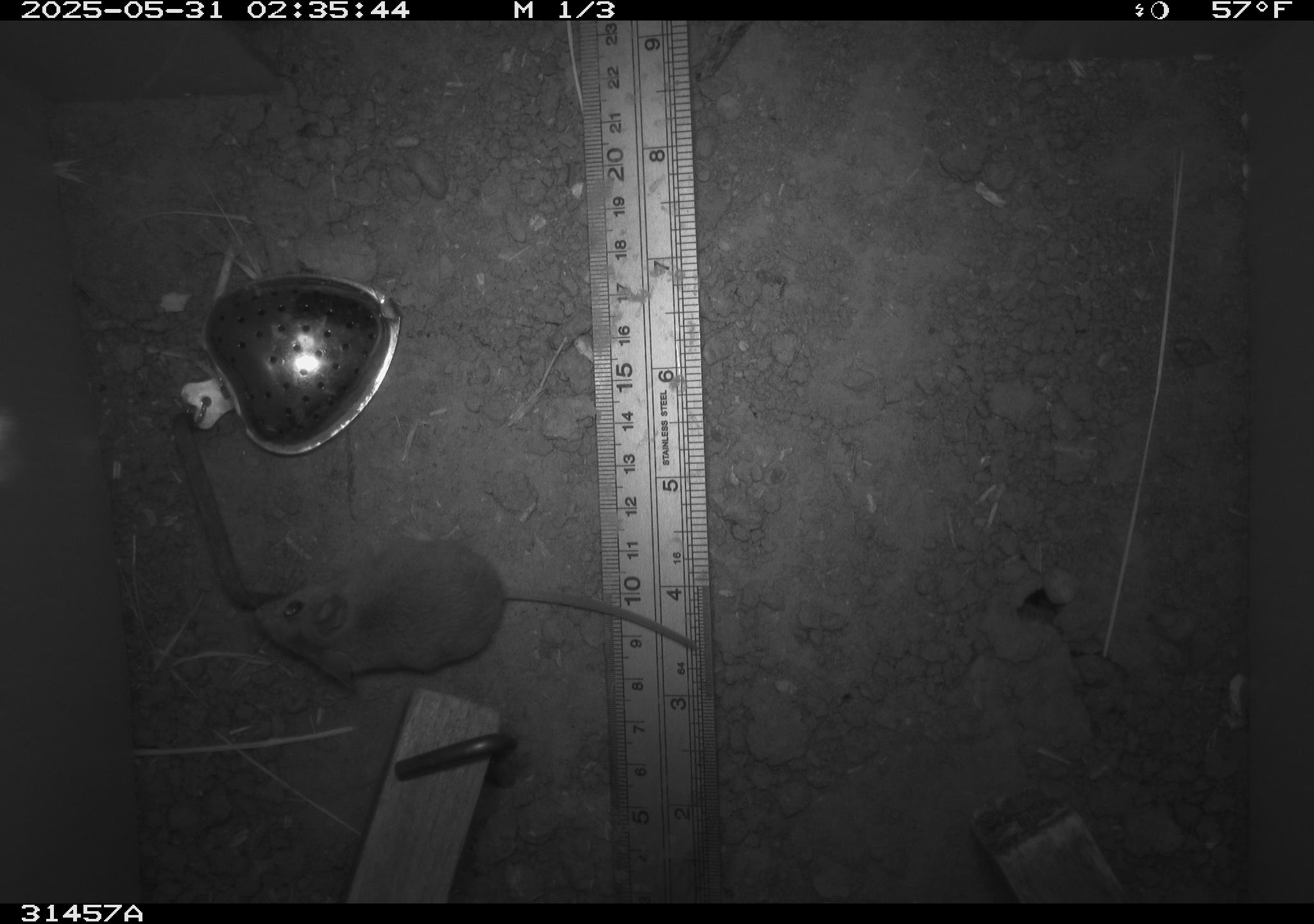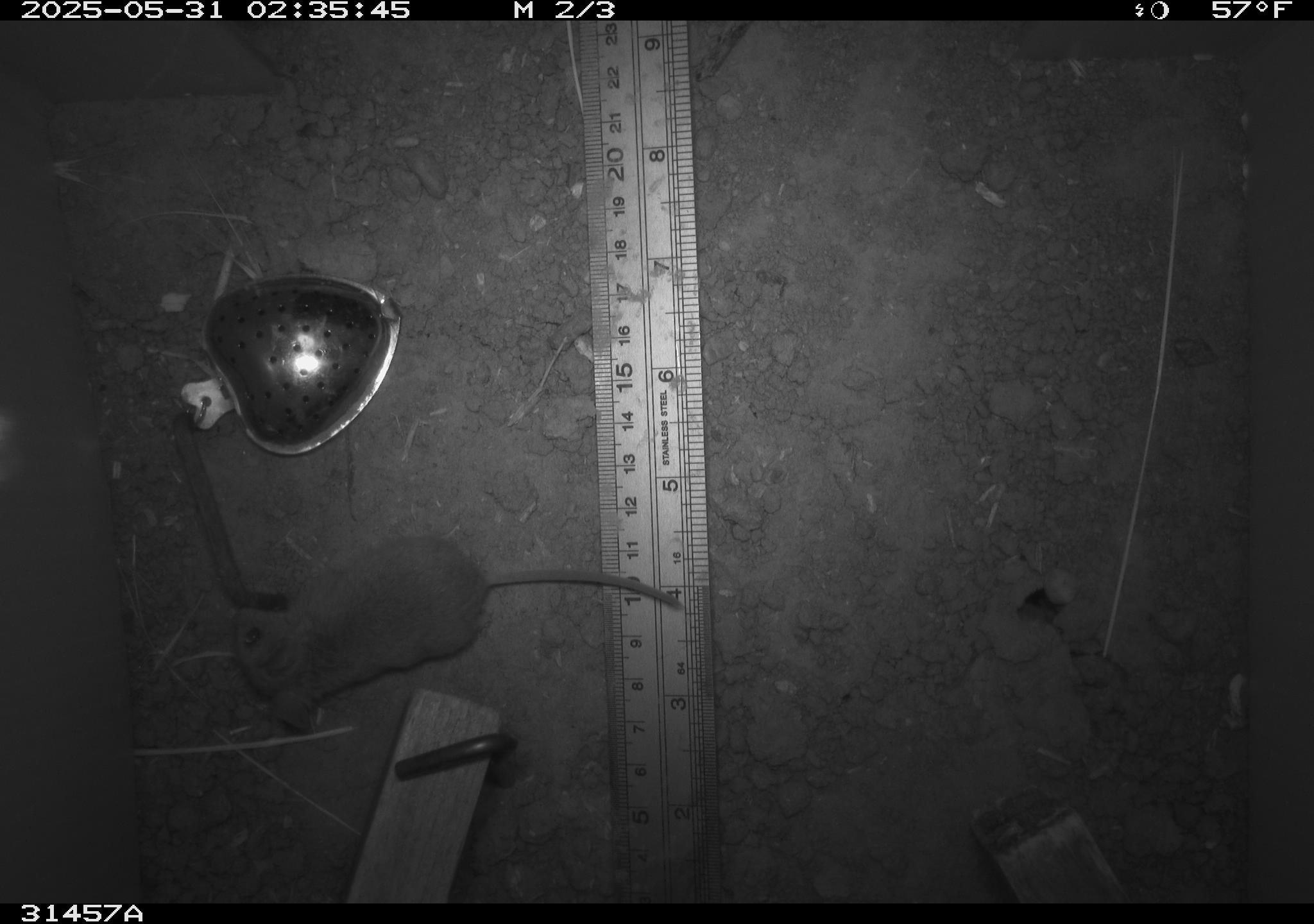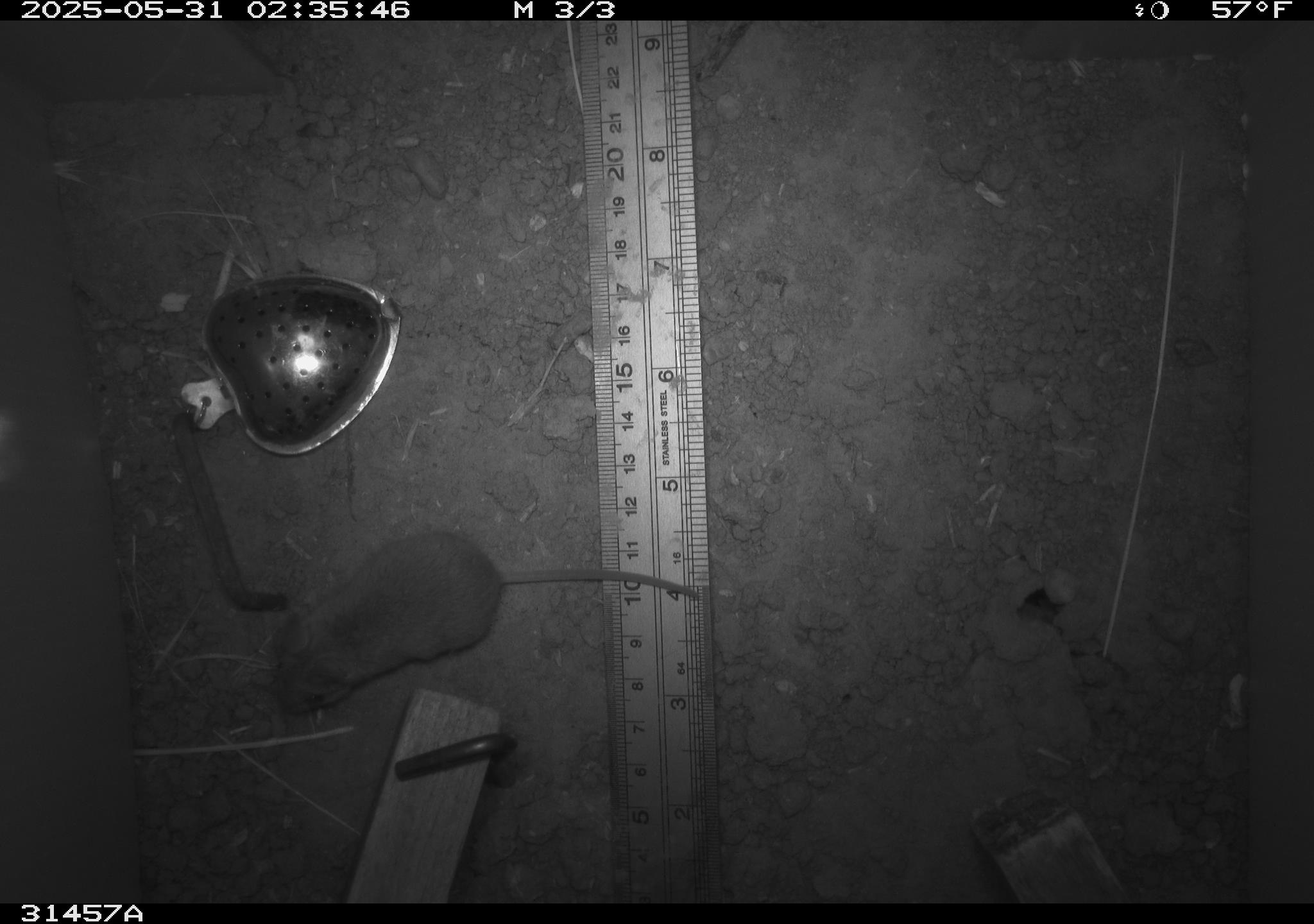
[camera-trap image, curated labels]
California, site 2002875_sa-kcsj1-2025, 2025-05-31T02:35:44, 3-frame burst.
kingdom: Animalia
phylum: Chordata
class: Mammalia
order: Rodentia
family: Muridae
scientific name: Muridae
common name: murids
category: muridae family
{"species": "muridae family (murids) (Muridae)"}